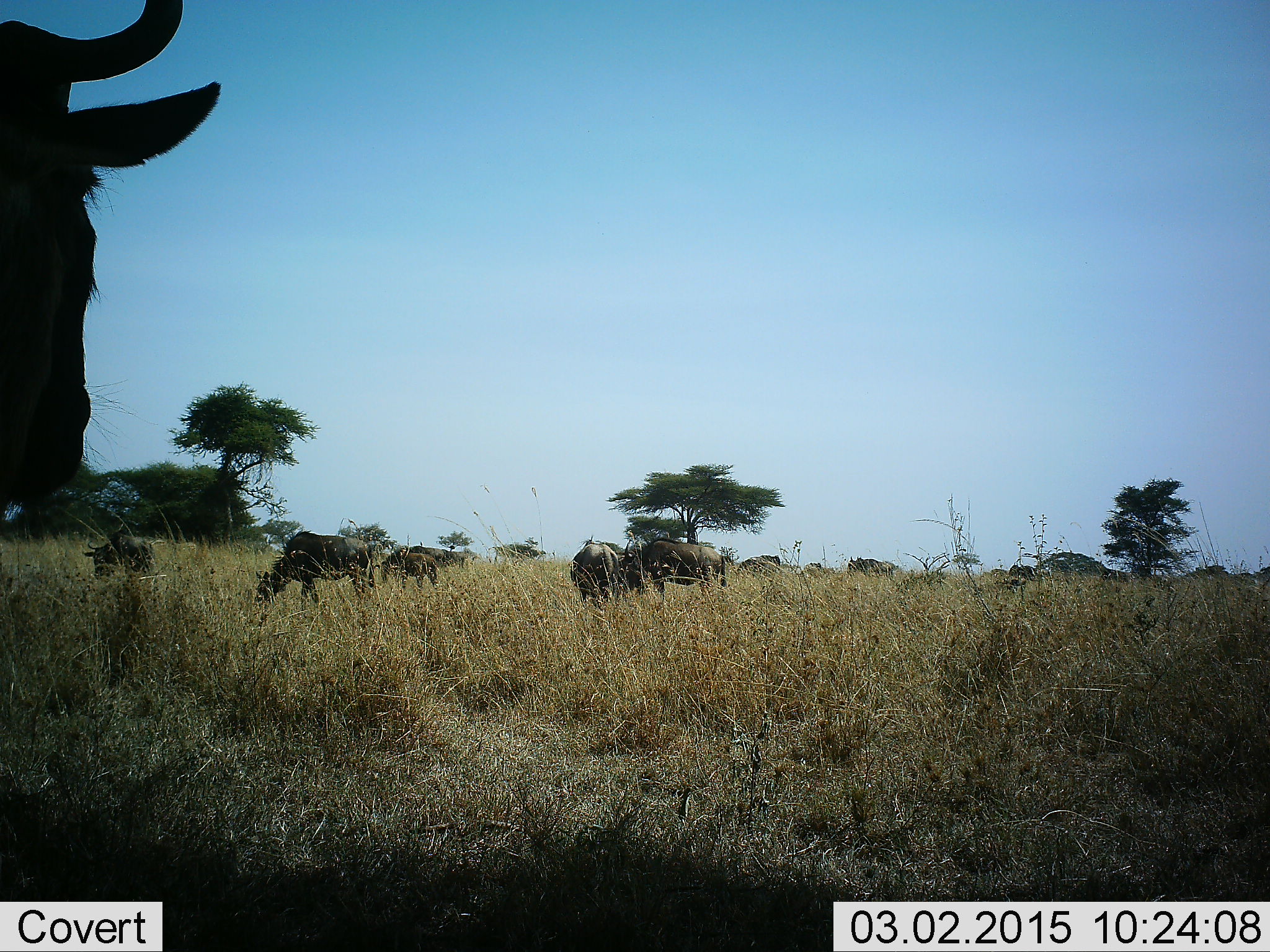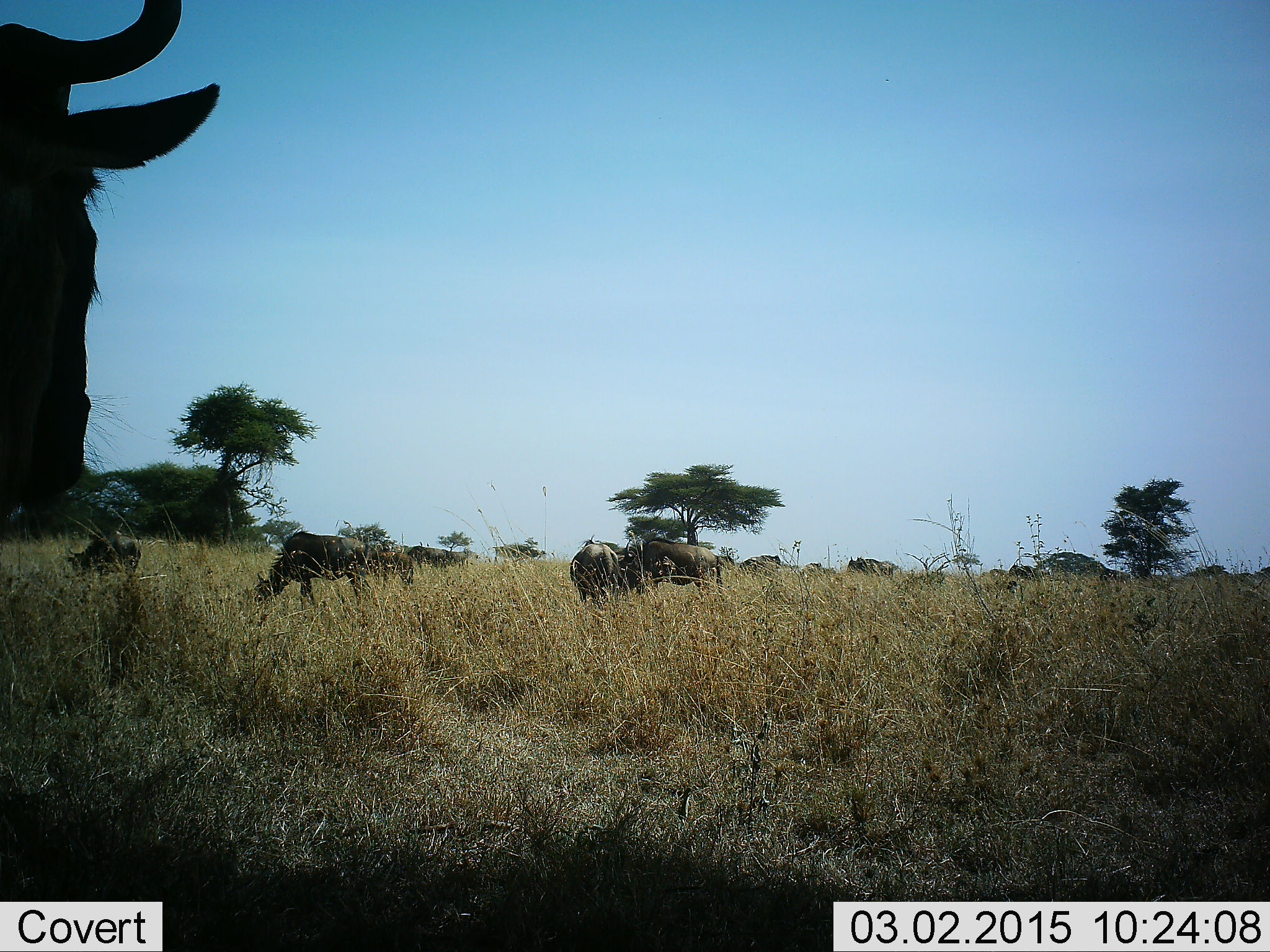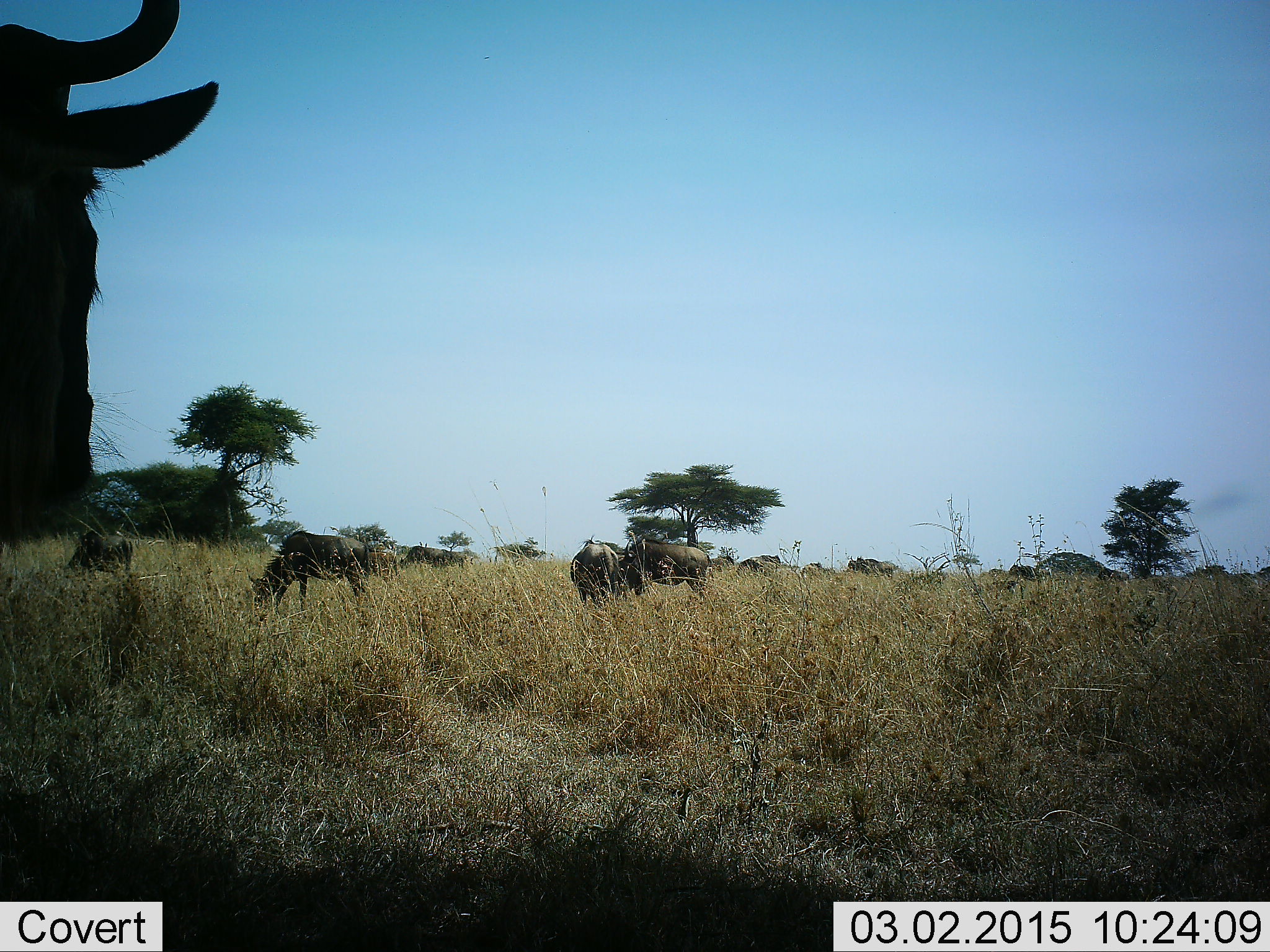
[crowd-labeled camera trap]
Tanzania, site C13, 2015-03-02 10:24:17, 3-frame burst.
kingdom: Animalia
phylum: Chordata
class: Mammalia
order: Artiodactyla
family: Bovidae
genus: Connochaetes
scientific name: Connochaetes taurinus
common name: blue wildebeest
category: wildebeest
Wildebeest (blue wildebeest) (Connochaetes taurinus), count 11-50. Behavior (volunteer vote fractions): standing 60%, resting 0%, moving 10%, interacting 0%. Young present (vote fraction): 0%. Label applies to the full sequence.